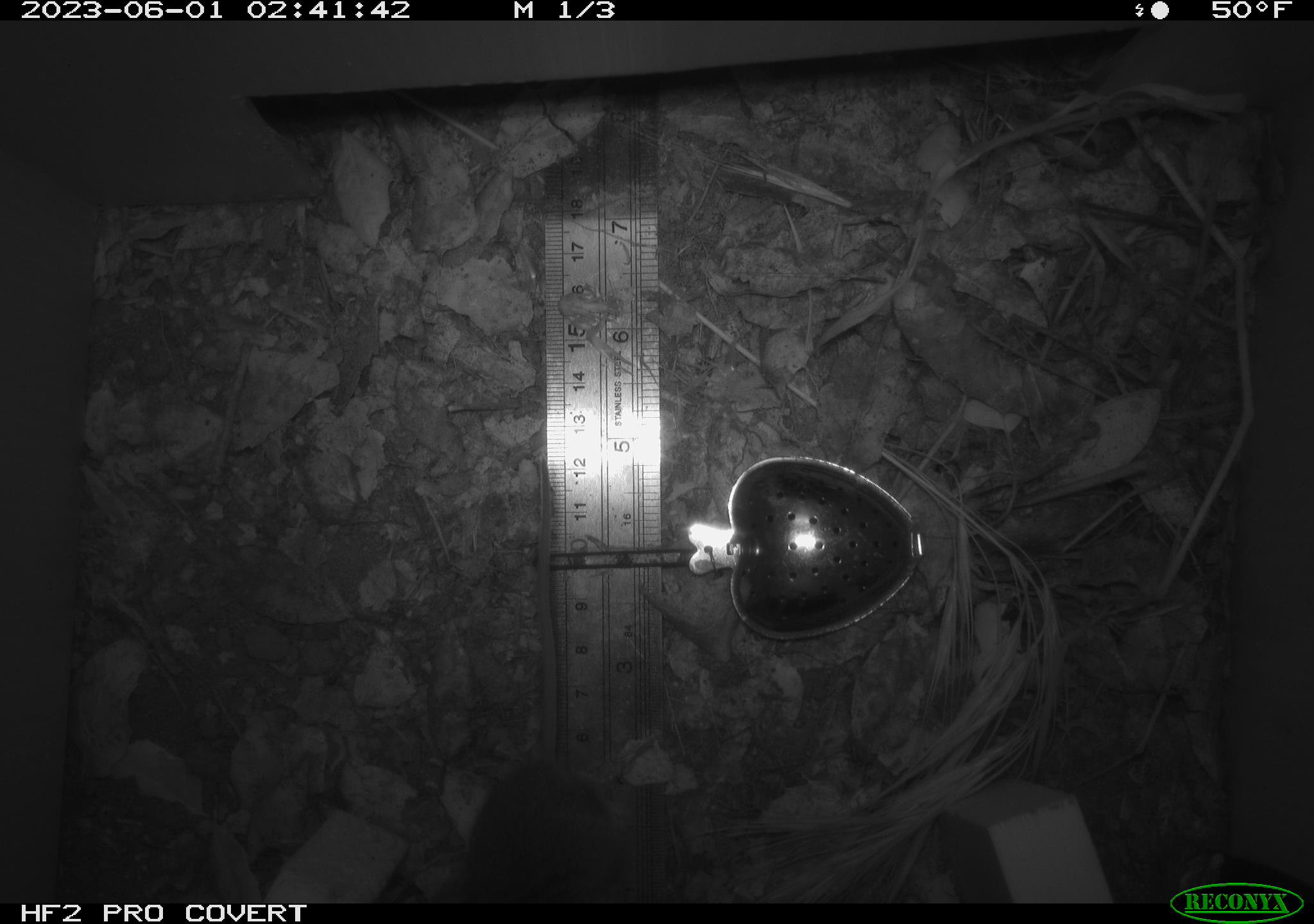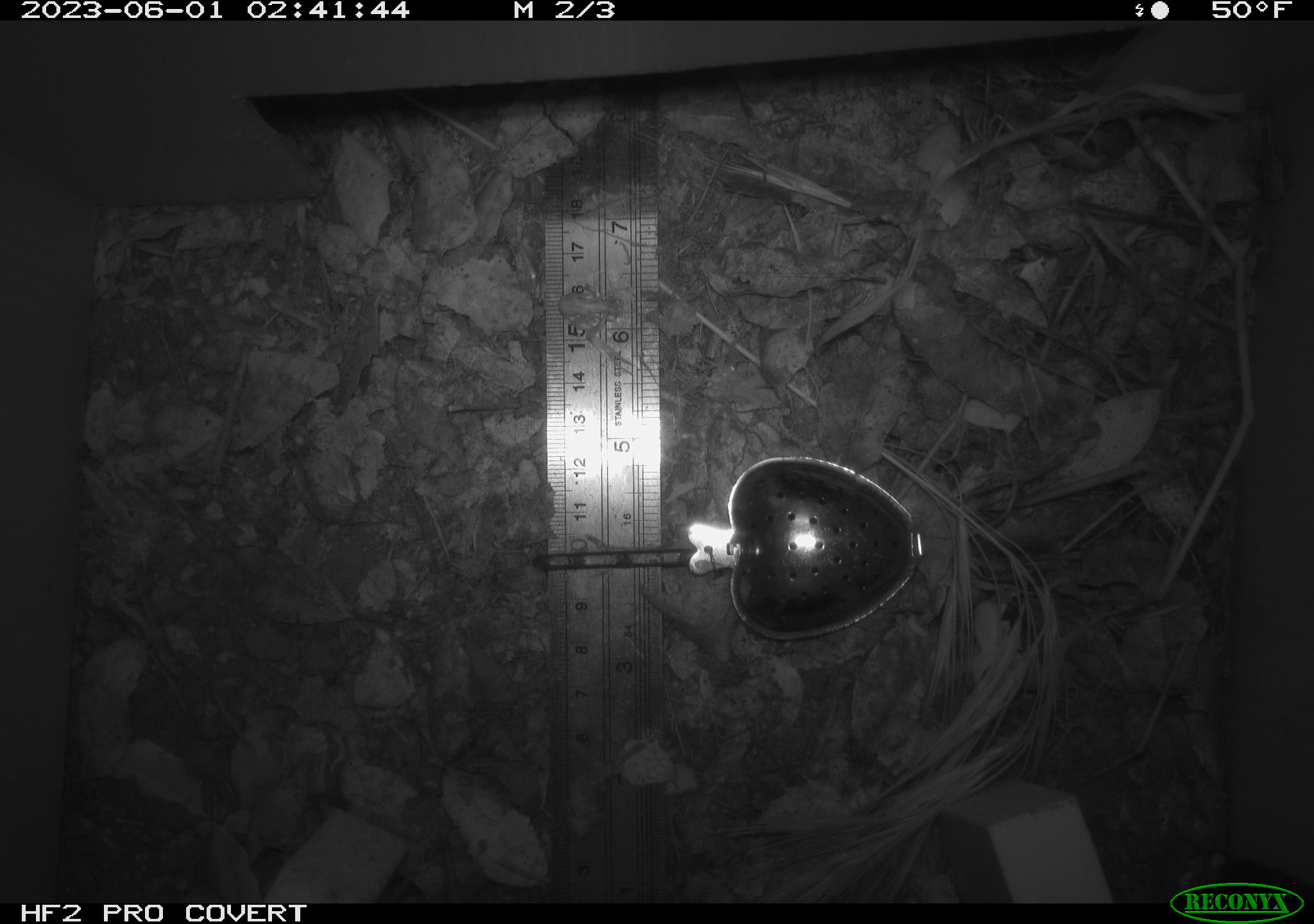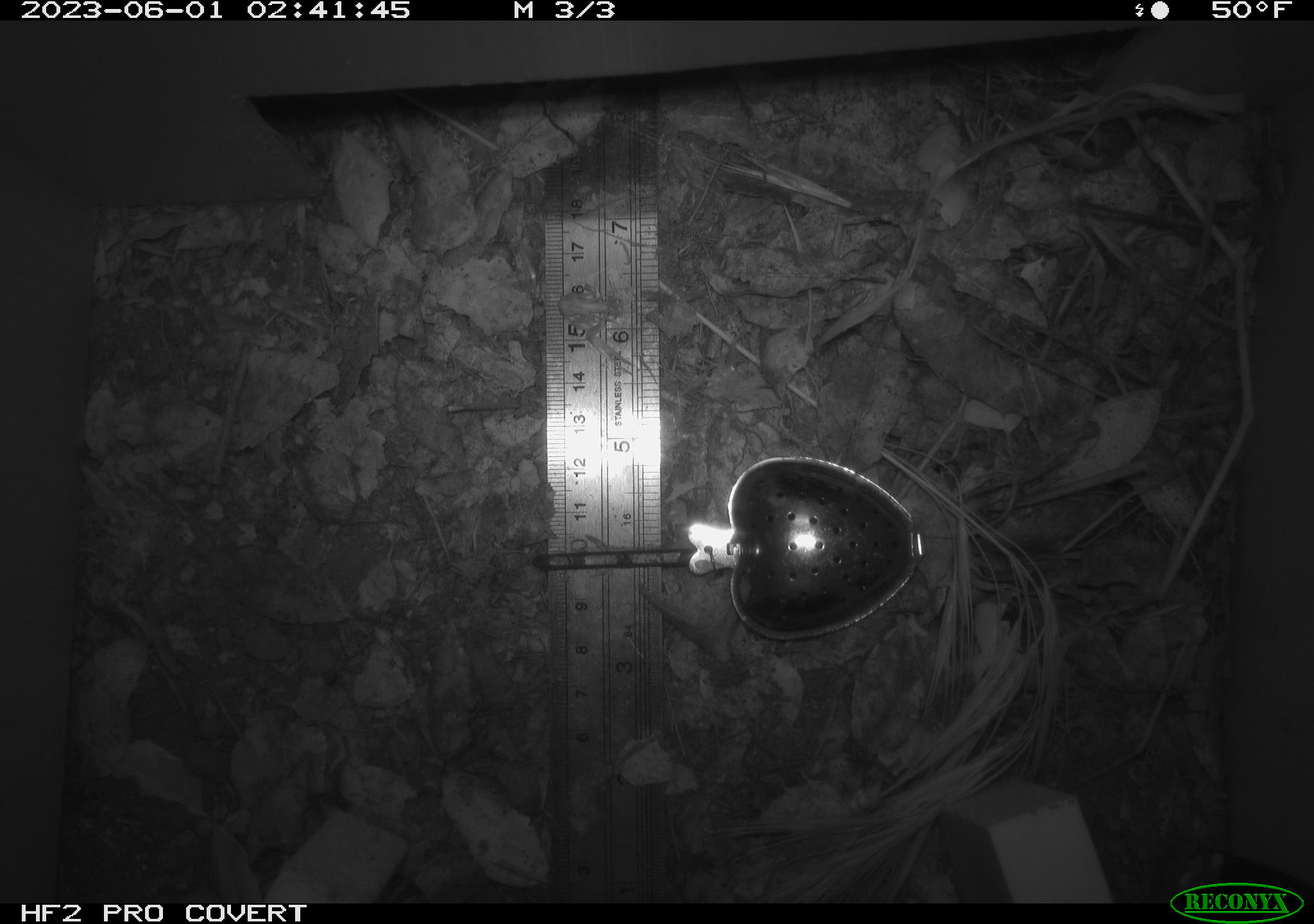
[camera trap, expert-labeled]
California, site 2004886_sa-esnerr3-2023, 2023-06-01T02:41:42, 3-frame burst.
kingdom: Animalia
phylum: Chordata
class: Mammalia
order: Rodentia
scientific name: Rodentia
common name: mouse species